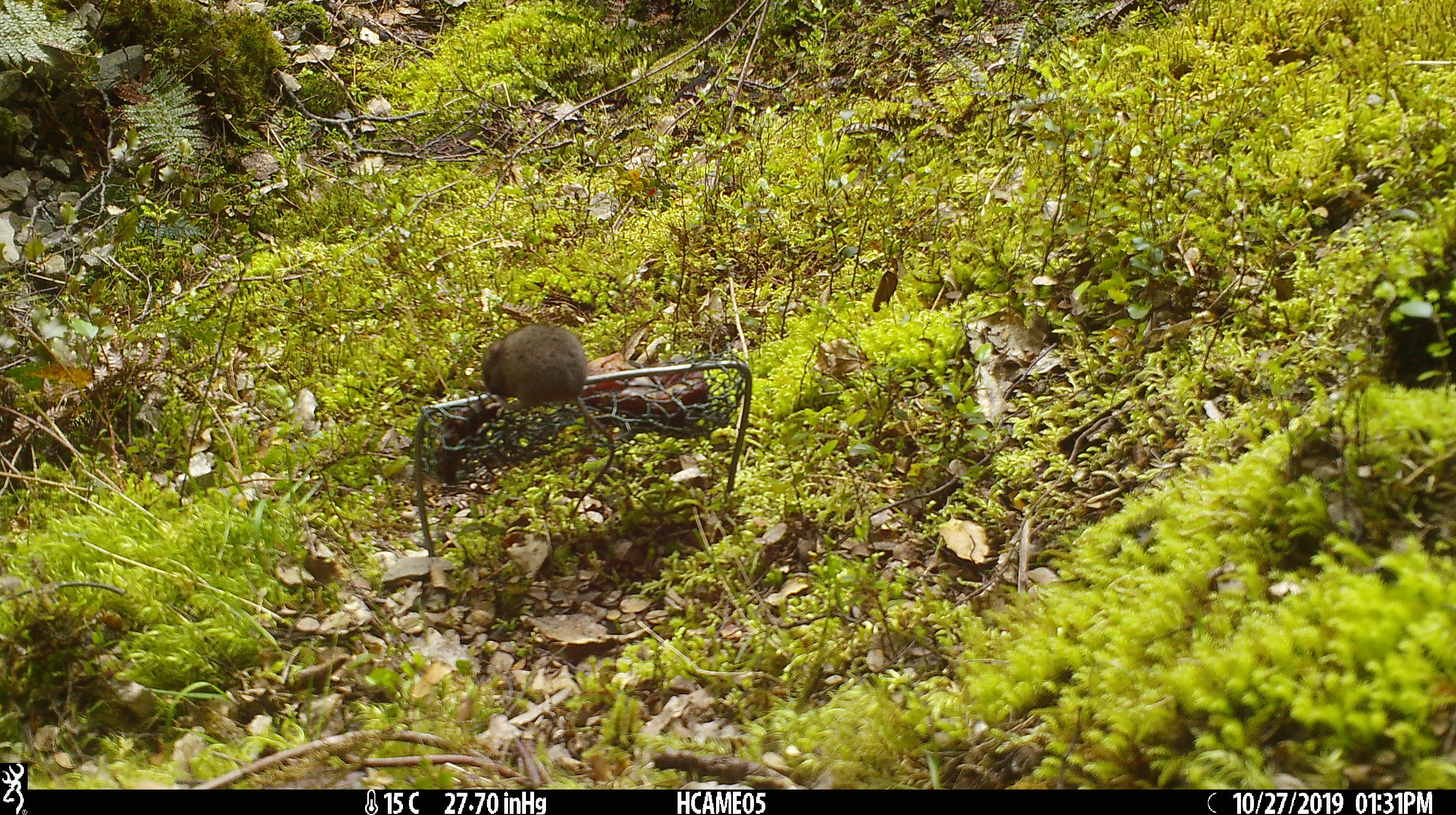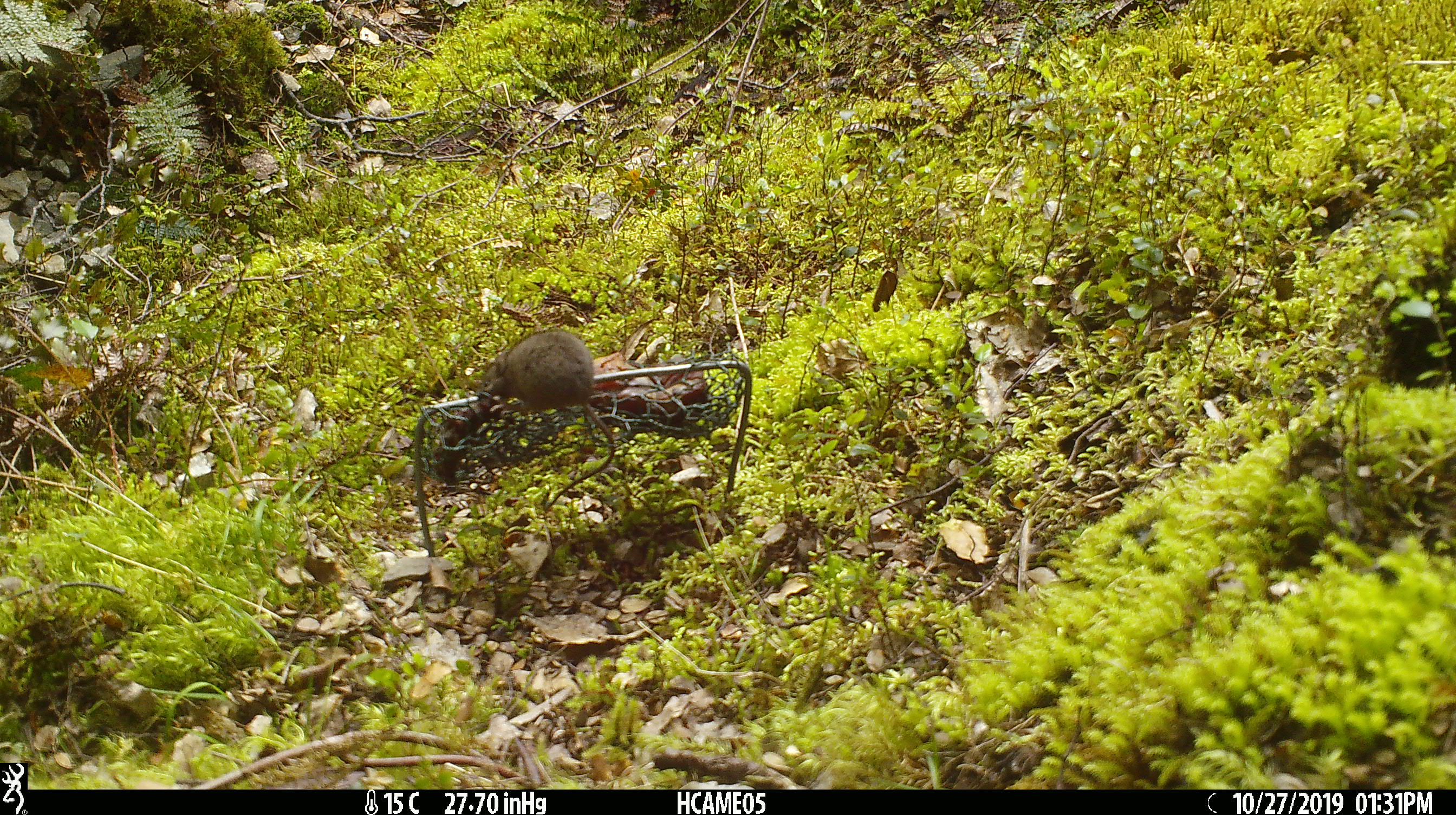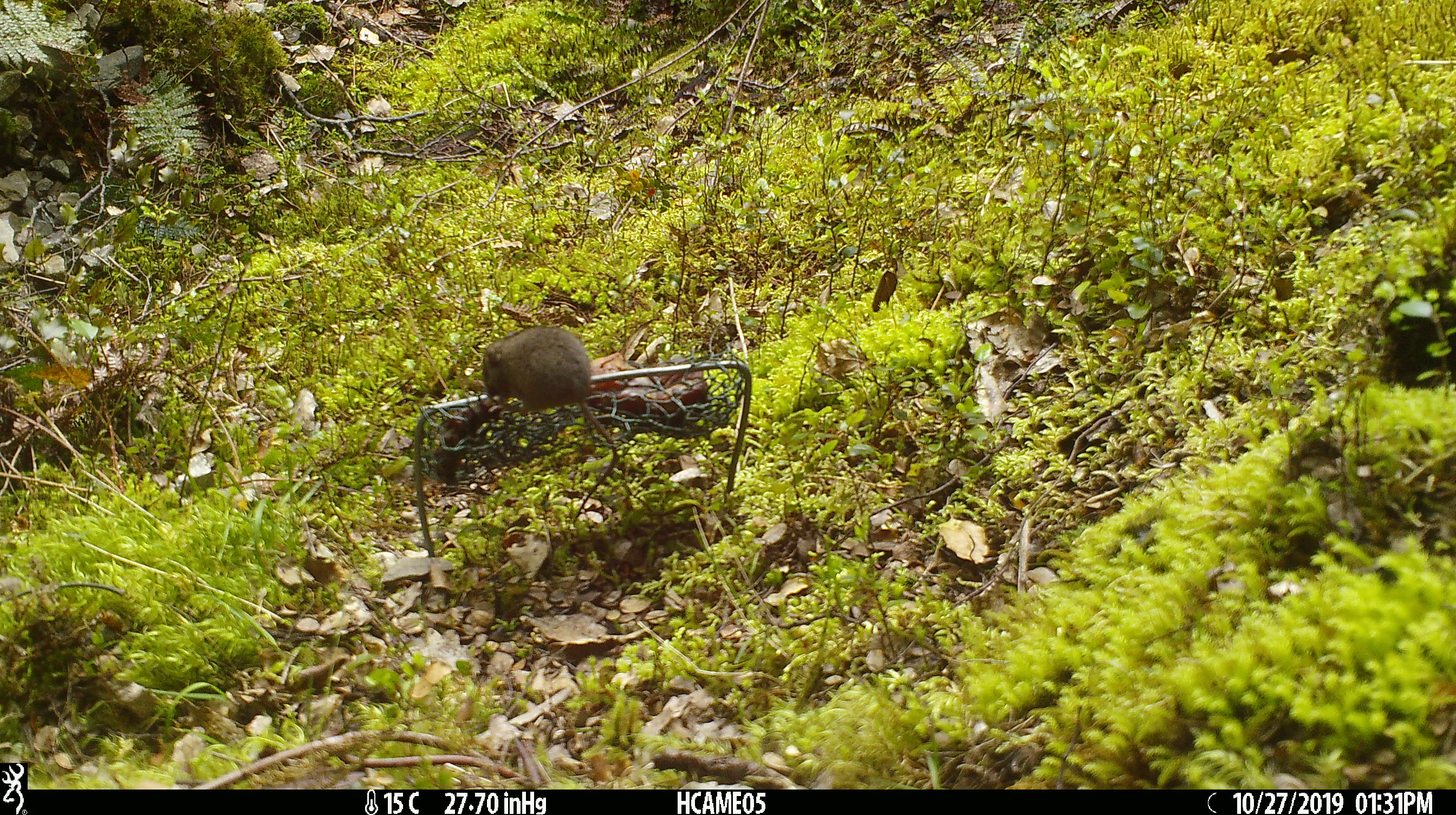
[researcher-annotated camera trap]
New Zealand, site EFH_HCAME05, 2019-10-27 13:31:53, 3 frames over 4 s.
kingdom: Animalia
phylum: Chordata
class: Mammalia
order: Rodentia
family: Muridae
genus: Mus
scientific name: Mus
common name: mouse